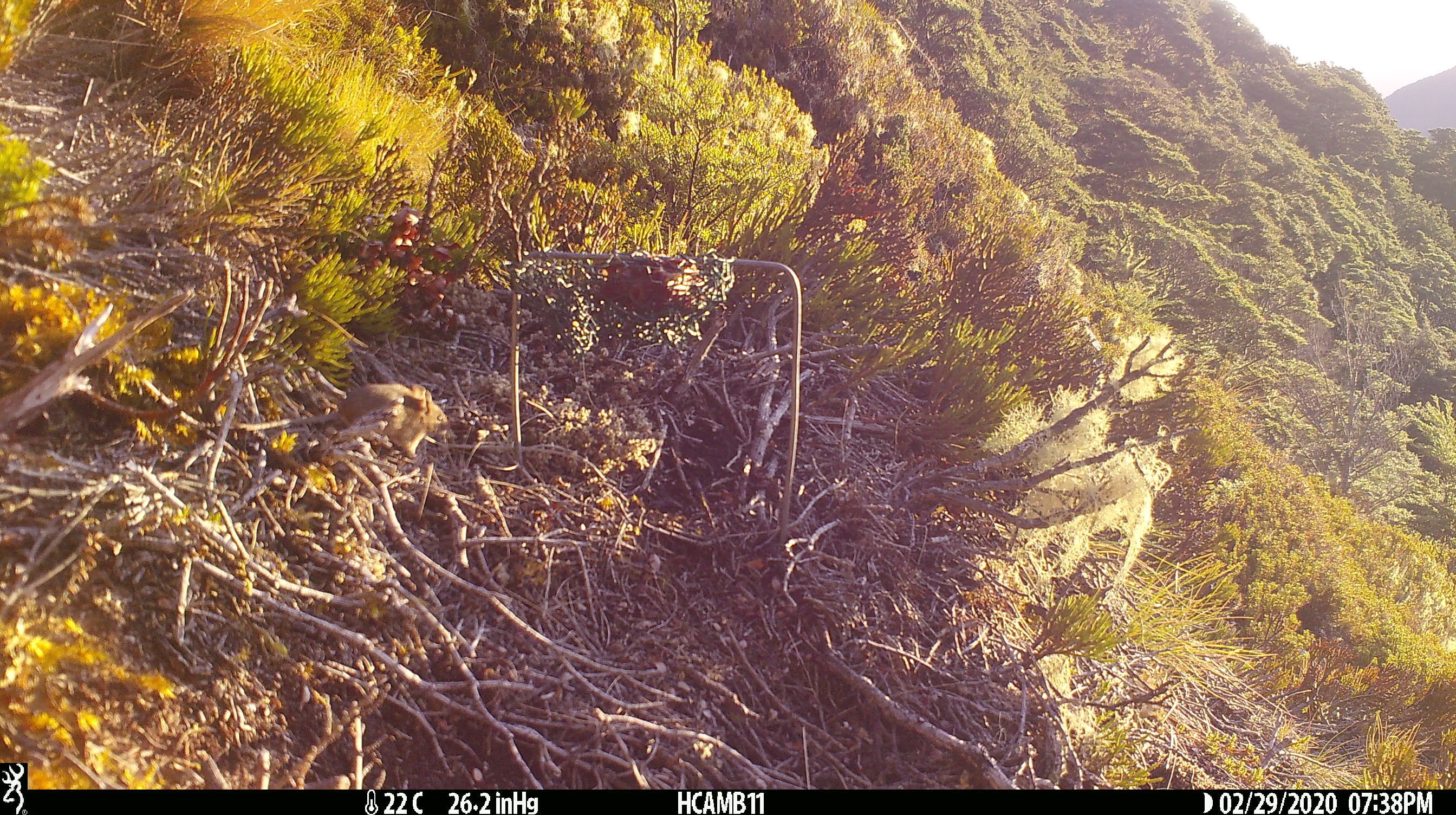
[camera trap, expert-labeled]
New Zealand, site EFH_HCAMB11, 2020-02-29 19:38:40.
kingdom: Animalia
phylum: Chordata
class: Mammalia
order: Rodentia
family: Muridae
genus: Mus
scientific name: Mus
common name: mouse